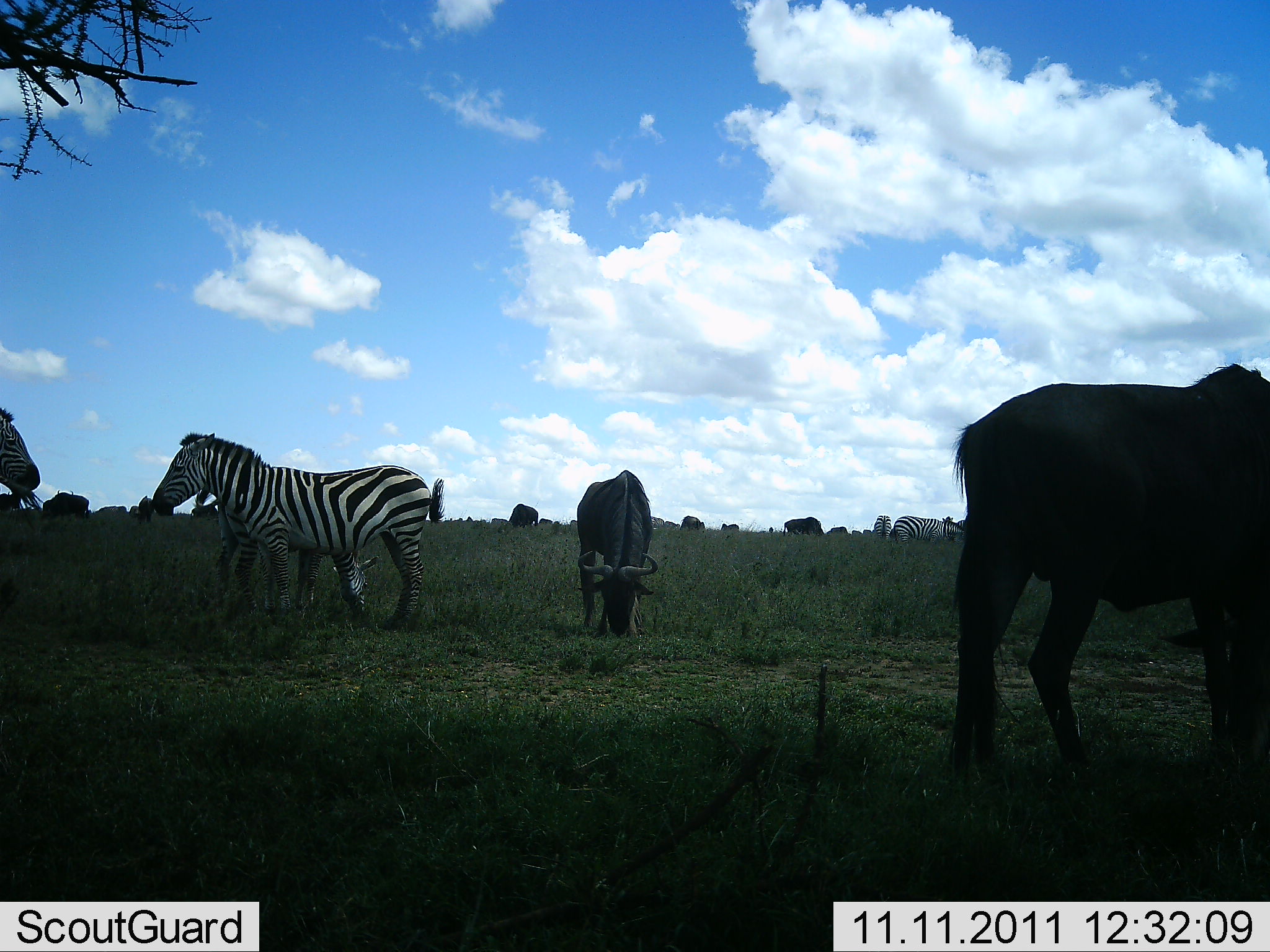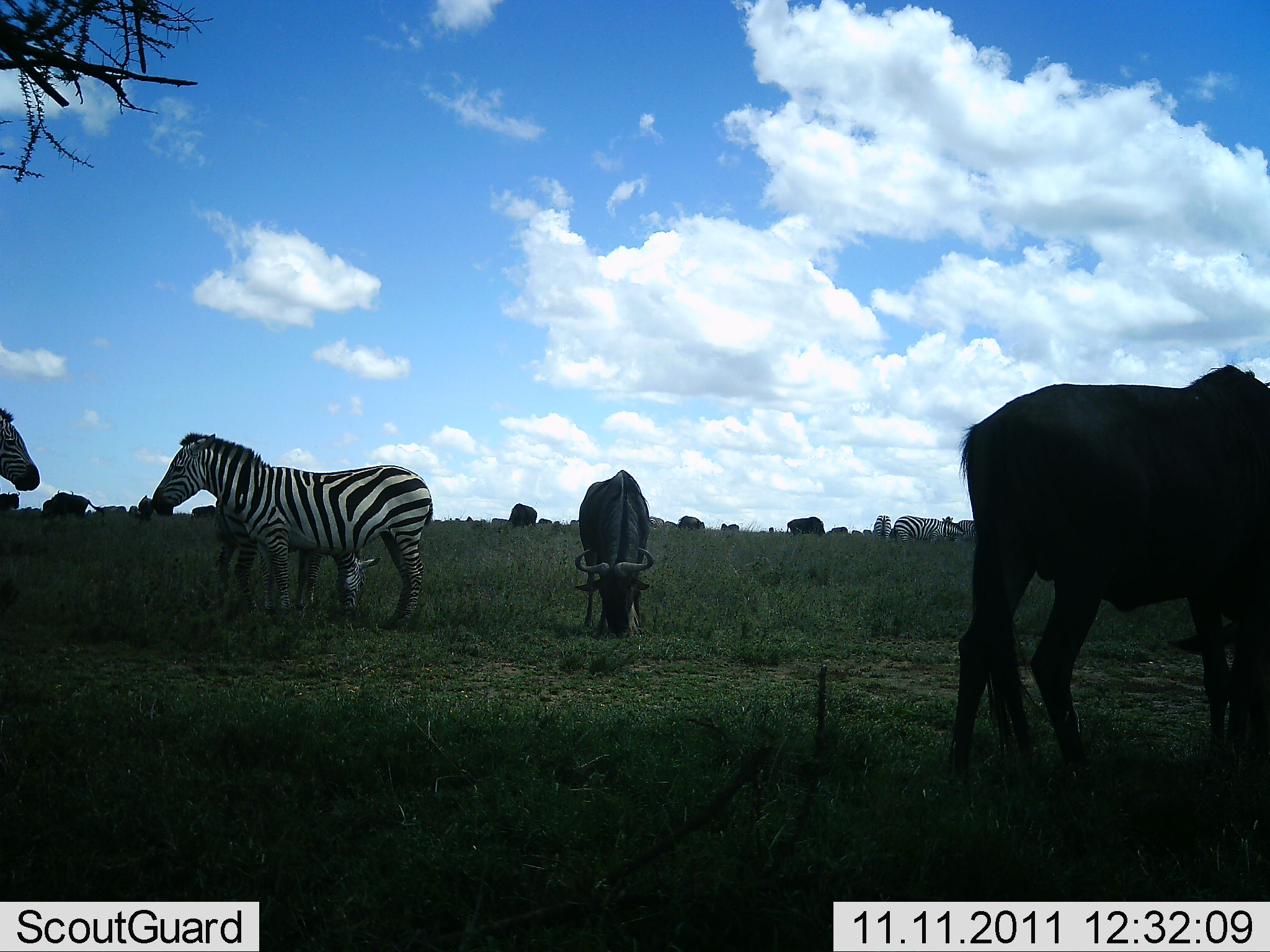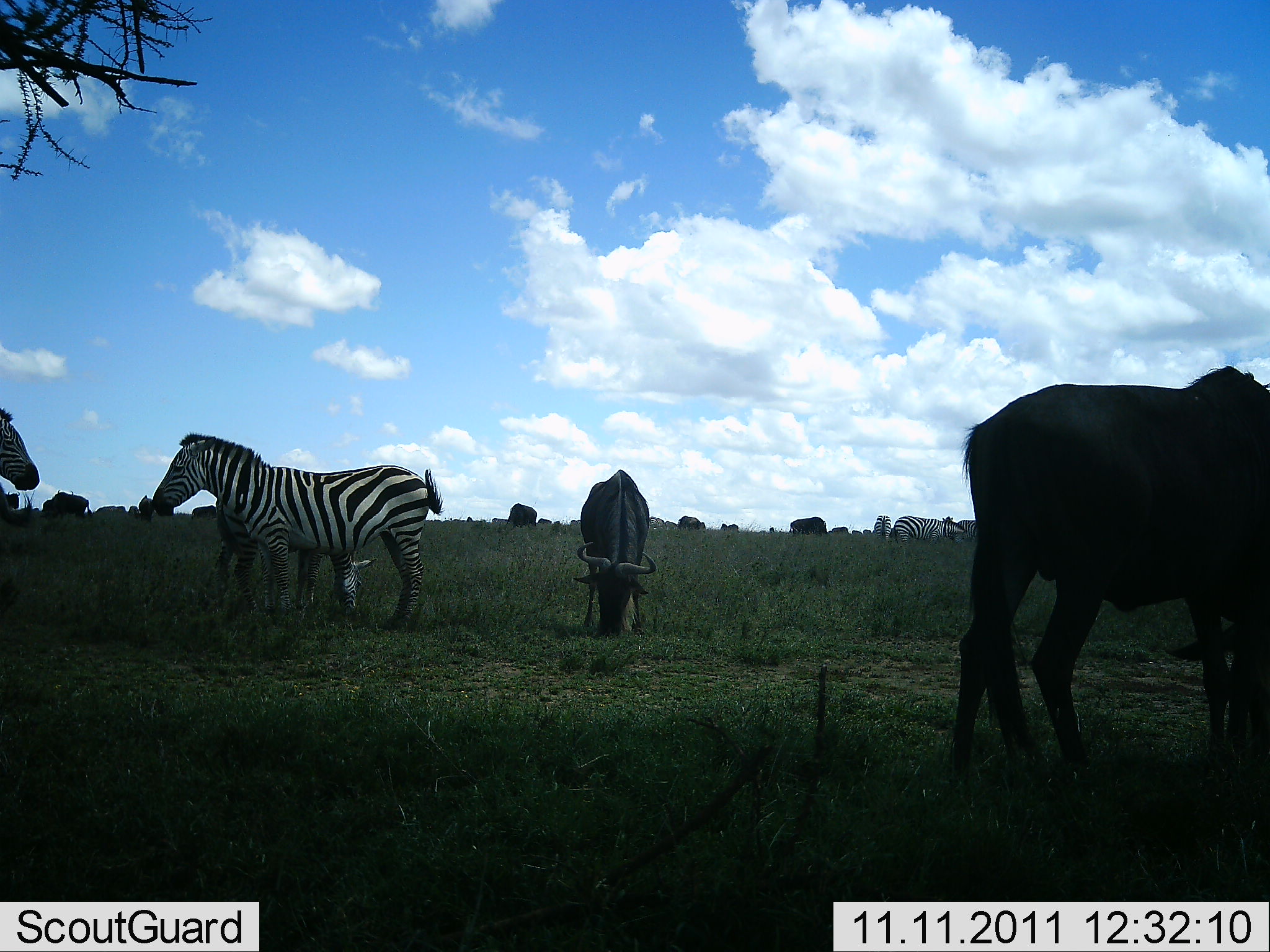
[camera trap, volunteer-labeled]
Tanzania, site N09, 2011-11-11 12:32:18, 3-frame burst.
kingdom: Animalia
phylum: Chordata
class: Mammalia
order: Artiodactyla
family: Bovidae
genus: Connochaetes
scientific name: Connochaetes taurinus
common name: blue wildebeest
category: wildebeest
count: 10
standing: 36%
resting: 0%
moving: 0%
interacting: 0%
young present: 0%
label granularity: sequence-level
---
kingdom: Animalia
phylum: Chordata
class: Mammalia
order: Perissodactyla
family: Equidae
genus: Equus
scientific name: Equus quagga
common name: plains zebra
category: zebra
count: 5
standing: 75%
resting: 0%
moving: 8%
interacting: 0%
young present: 8%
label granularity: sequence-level